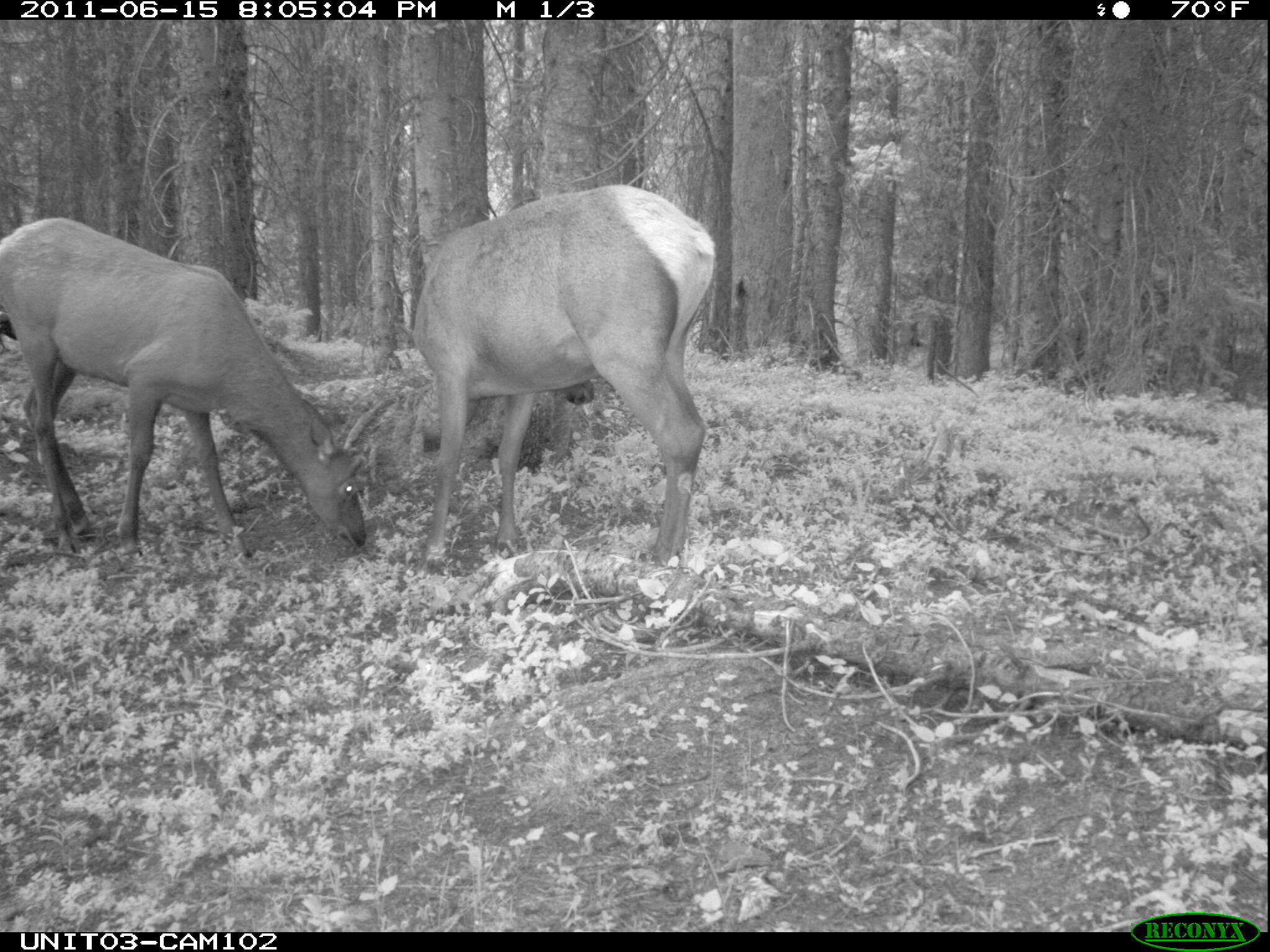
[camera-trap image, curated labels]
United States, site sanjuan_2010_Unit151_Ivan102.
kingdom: Animalia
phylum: Chordata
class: Mammalia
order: Artiodactyla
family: Cervidae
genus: Cervus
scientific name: Cervus elaphus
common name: red deer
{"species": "Cervus elaphus (red deer)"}